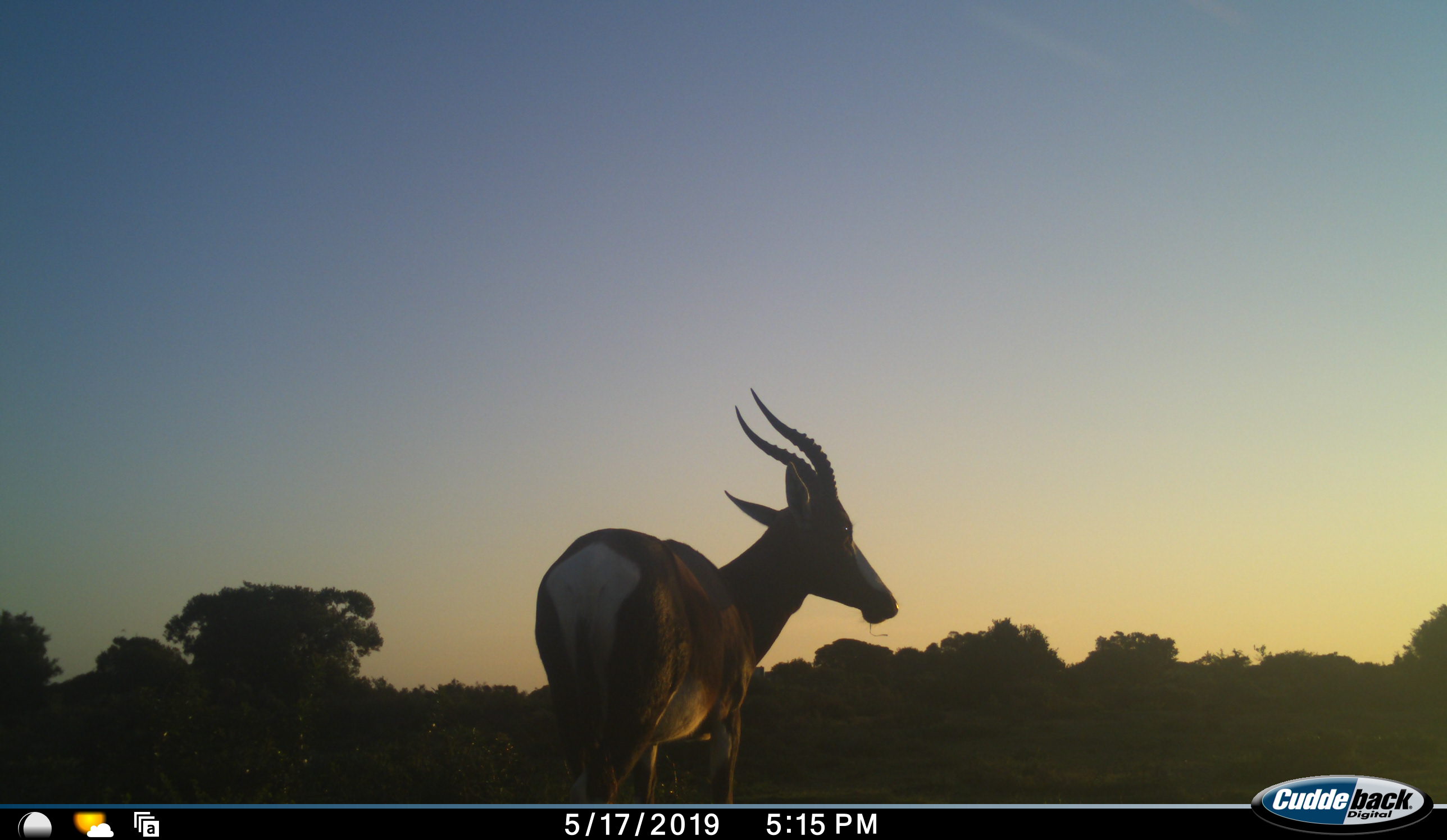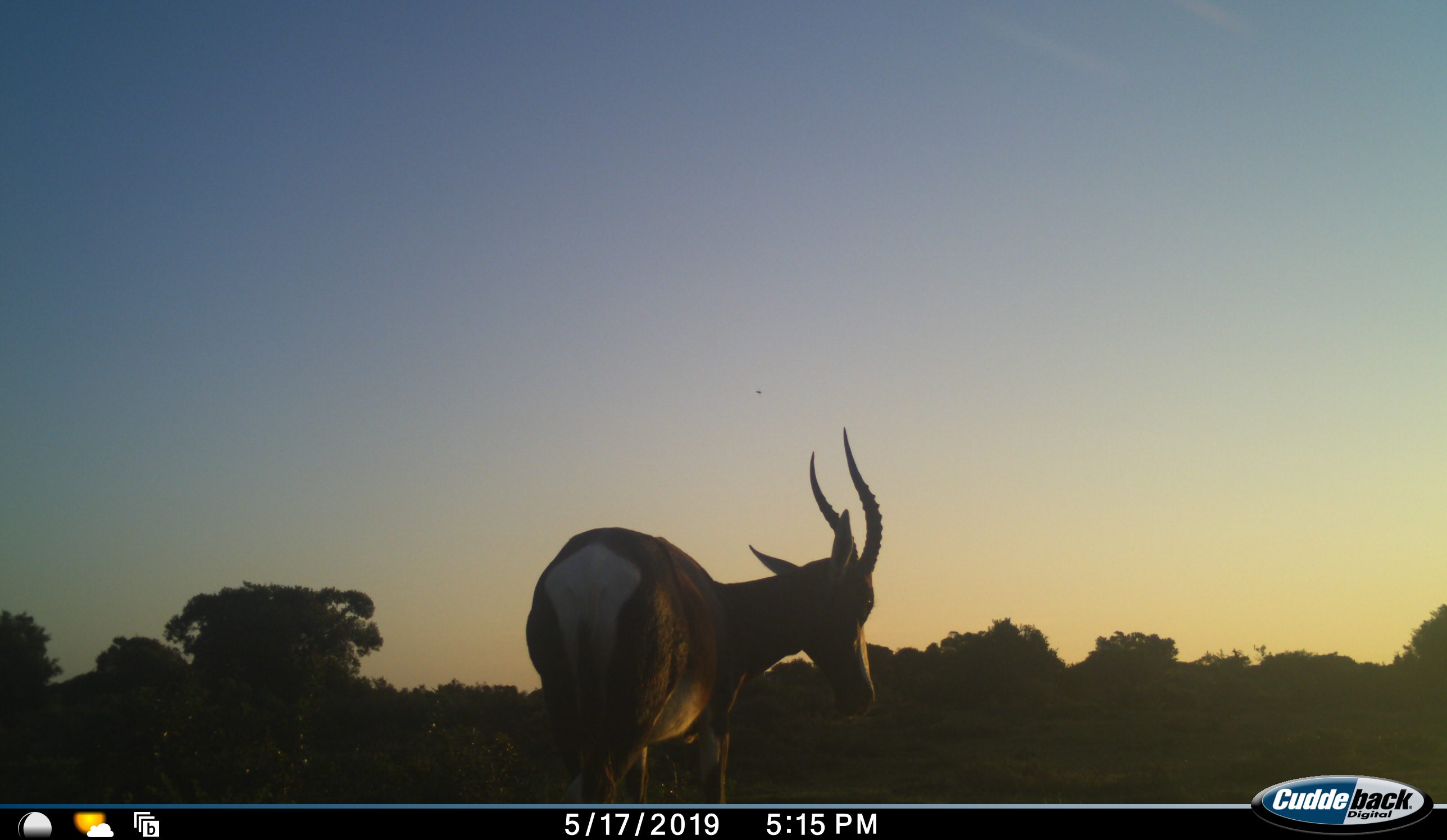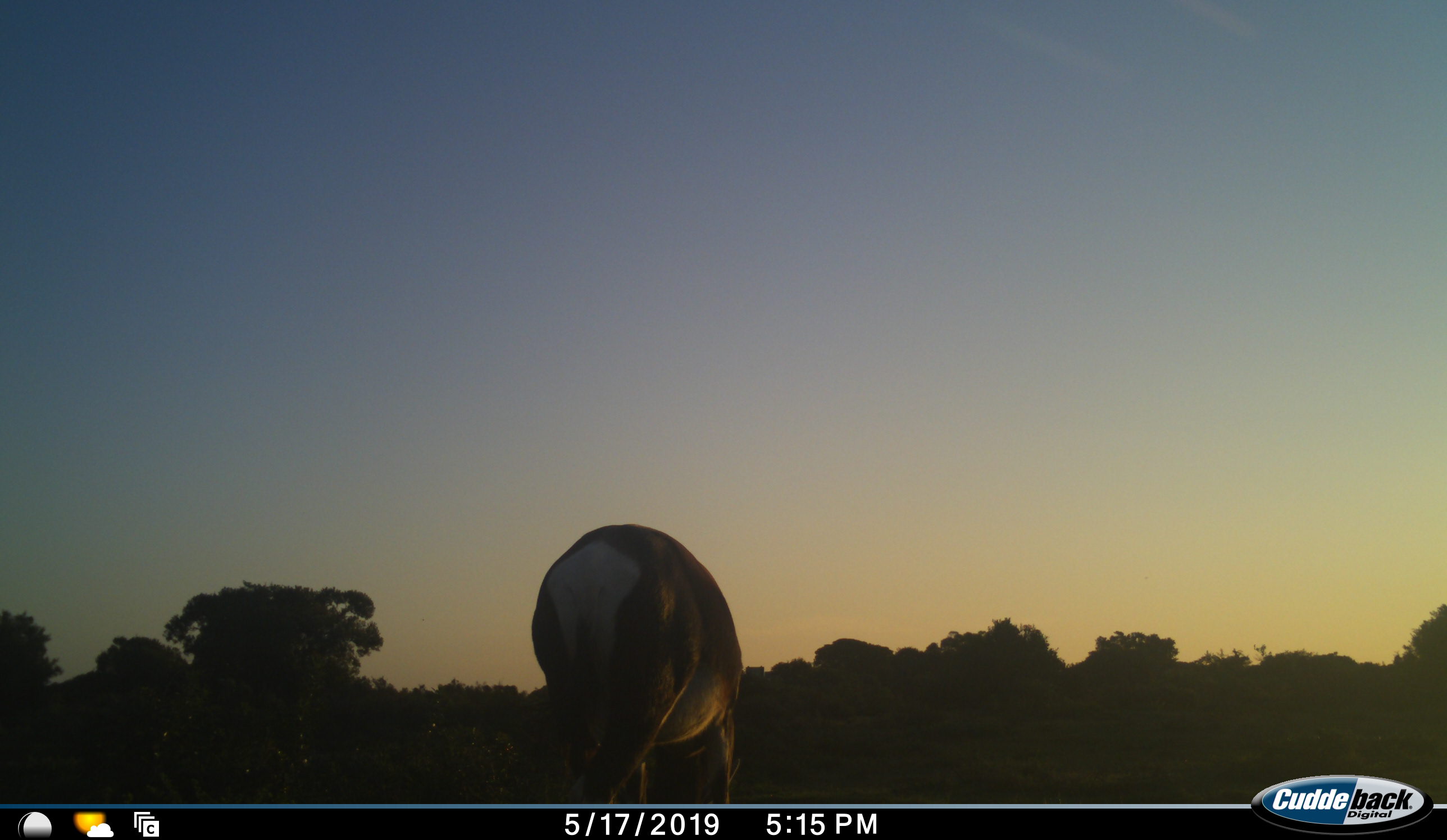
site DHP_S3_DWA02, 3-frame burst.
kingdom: Animalia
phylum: Chordata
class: Mammalia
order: Artiodactyla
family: Bovidae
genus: Damaliscus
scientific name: Damaliscus pygargus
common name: bontebok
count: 1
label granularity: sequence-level